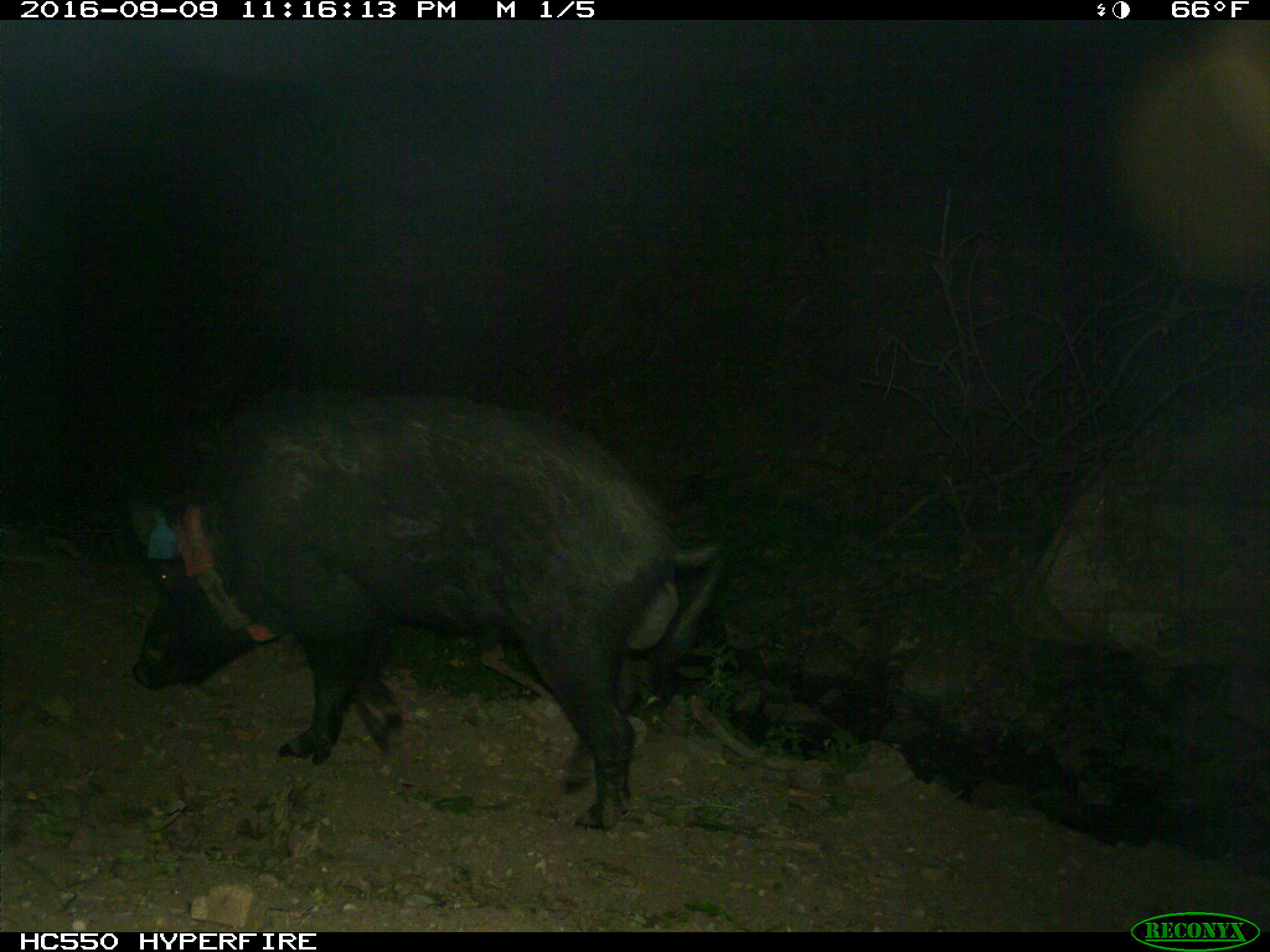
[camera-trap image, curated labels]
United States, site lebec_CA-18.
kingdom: Animalia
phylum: Chordata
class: Mammalia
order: Artiodactyla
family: Suidae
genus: Sus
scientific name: Sus scrofa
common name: wild boar